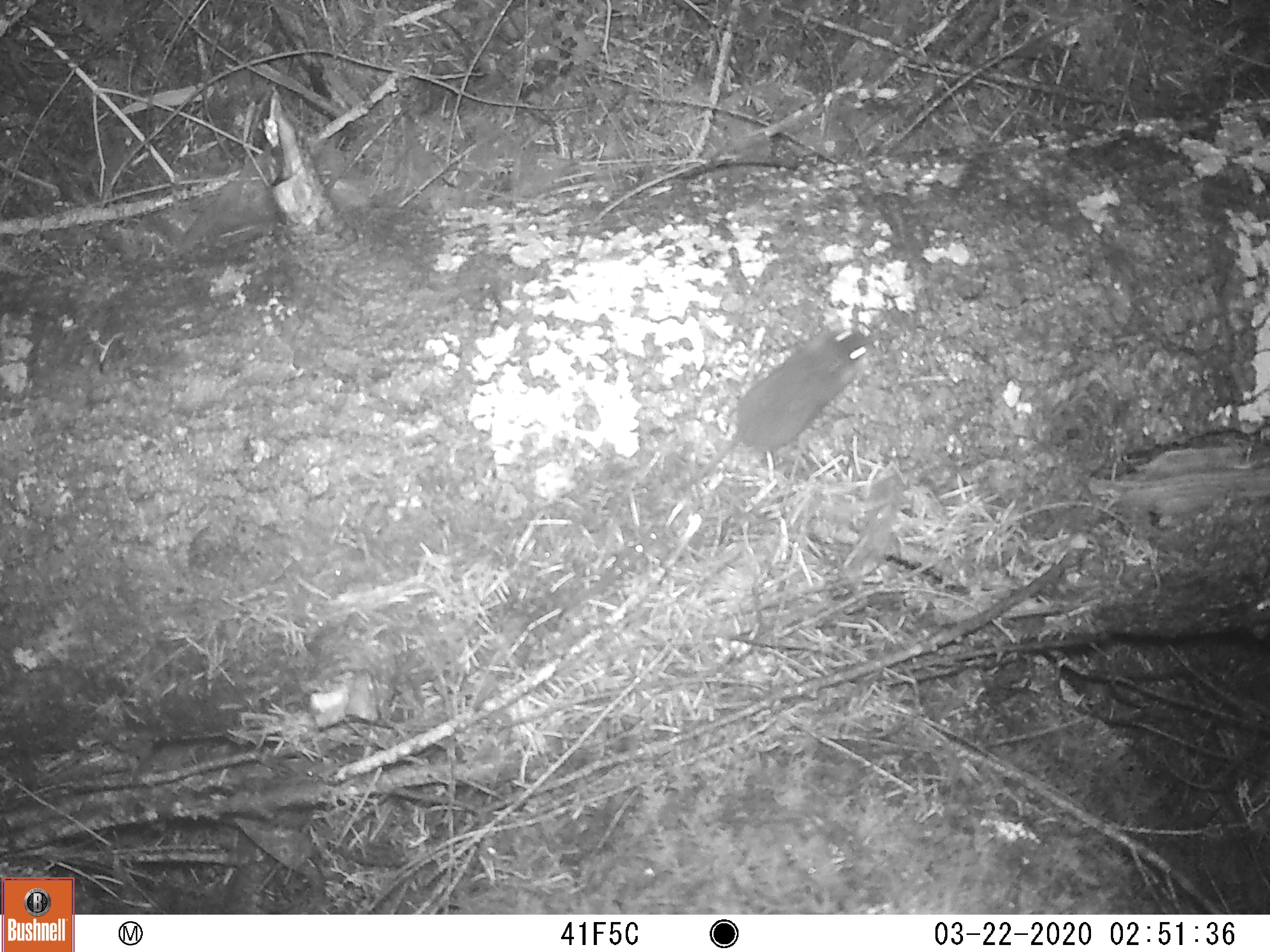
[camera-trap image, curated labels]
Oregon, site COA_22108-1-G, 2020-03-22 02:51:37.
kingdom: Animalia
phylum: Chordata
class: Mammalia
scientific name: Mammalia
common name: small mammal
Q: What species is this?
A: Small mammal (Mammalia).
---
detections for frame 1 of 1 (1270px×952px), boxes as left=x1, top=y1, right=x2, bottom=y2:
small mammal: left=585, top=279, right=931, bottom=554